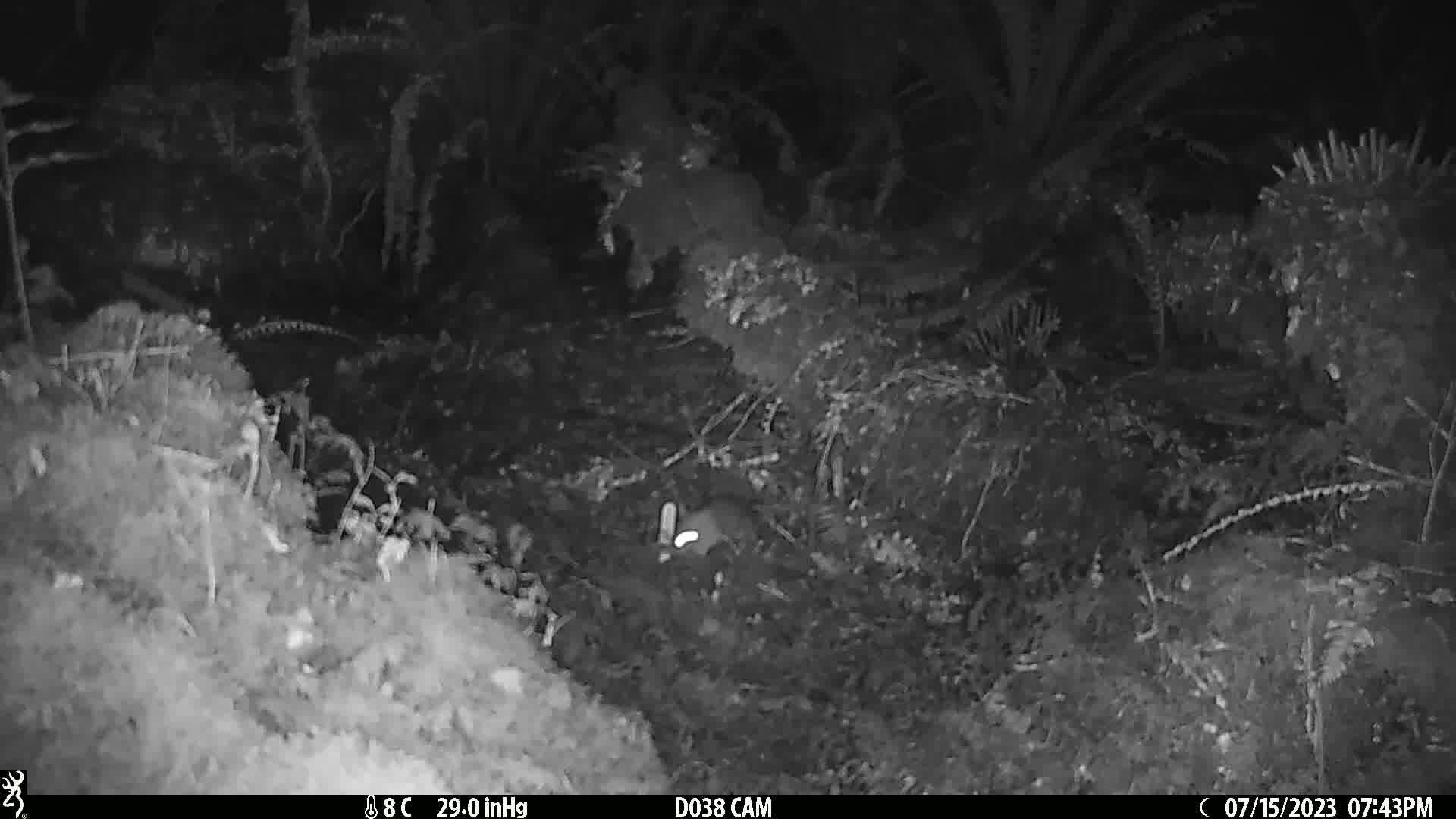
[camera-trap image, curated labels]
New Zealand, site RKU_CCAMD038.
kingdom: Animalia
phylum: Chordata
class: Mammalia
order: Rodentia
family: Muridae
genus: Rattus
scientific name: Rattus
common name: rat